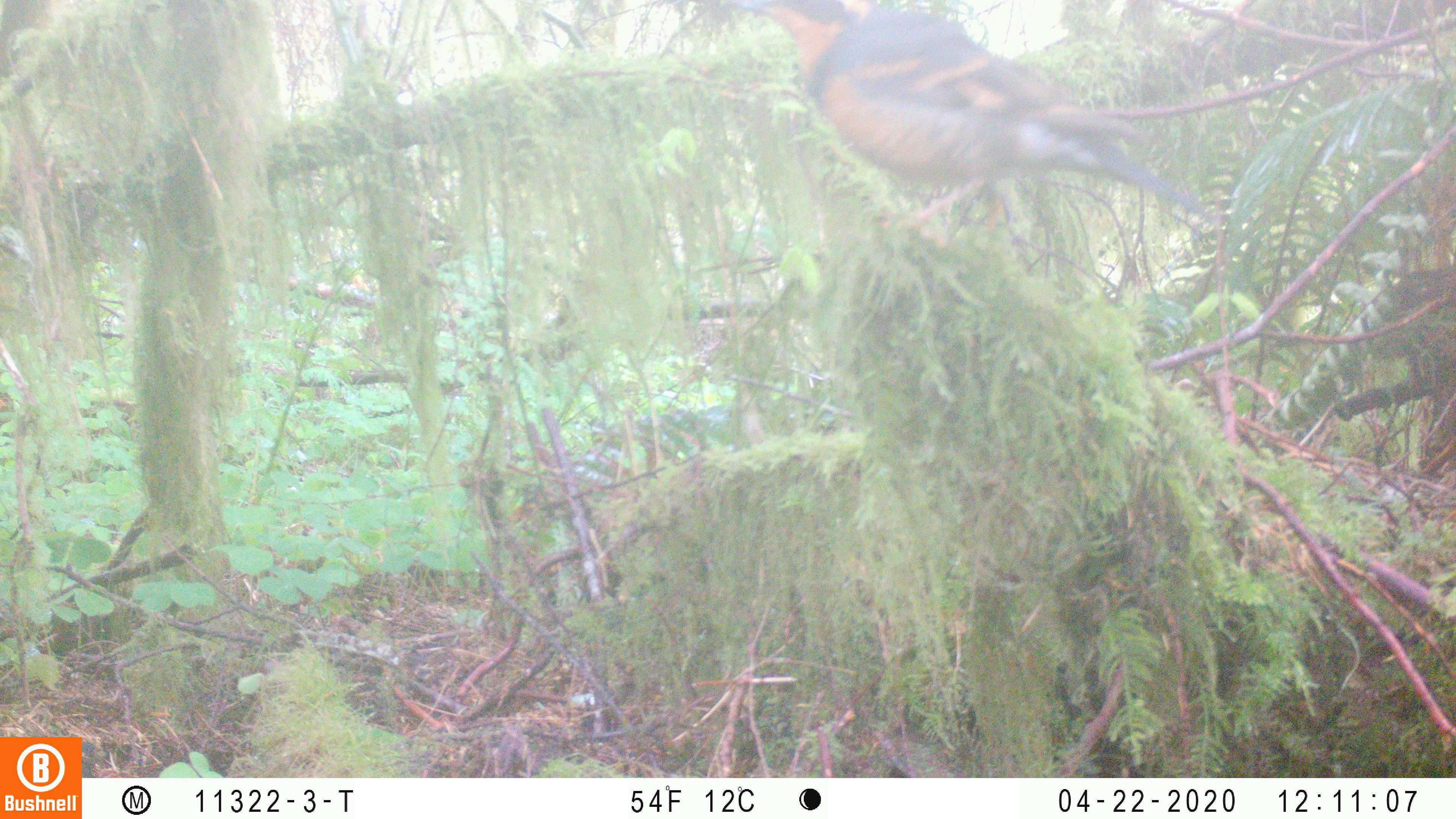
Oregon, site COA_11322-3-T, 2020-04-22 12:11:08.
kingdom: Animalia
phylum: Chordata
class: Aves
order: Passeriformes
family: Turdidae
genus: Ixoreus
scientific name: Ixoreus naevius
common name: varied thrush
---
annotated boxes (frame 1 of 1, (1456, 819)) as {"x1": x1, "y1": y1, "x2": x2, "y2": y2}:
varied thrush: {"x1": 747, "y1": 3, "x2": 1204, "y2": 231}